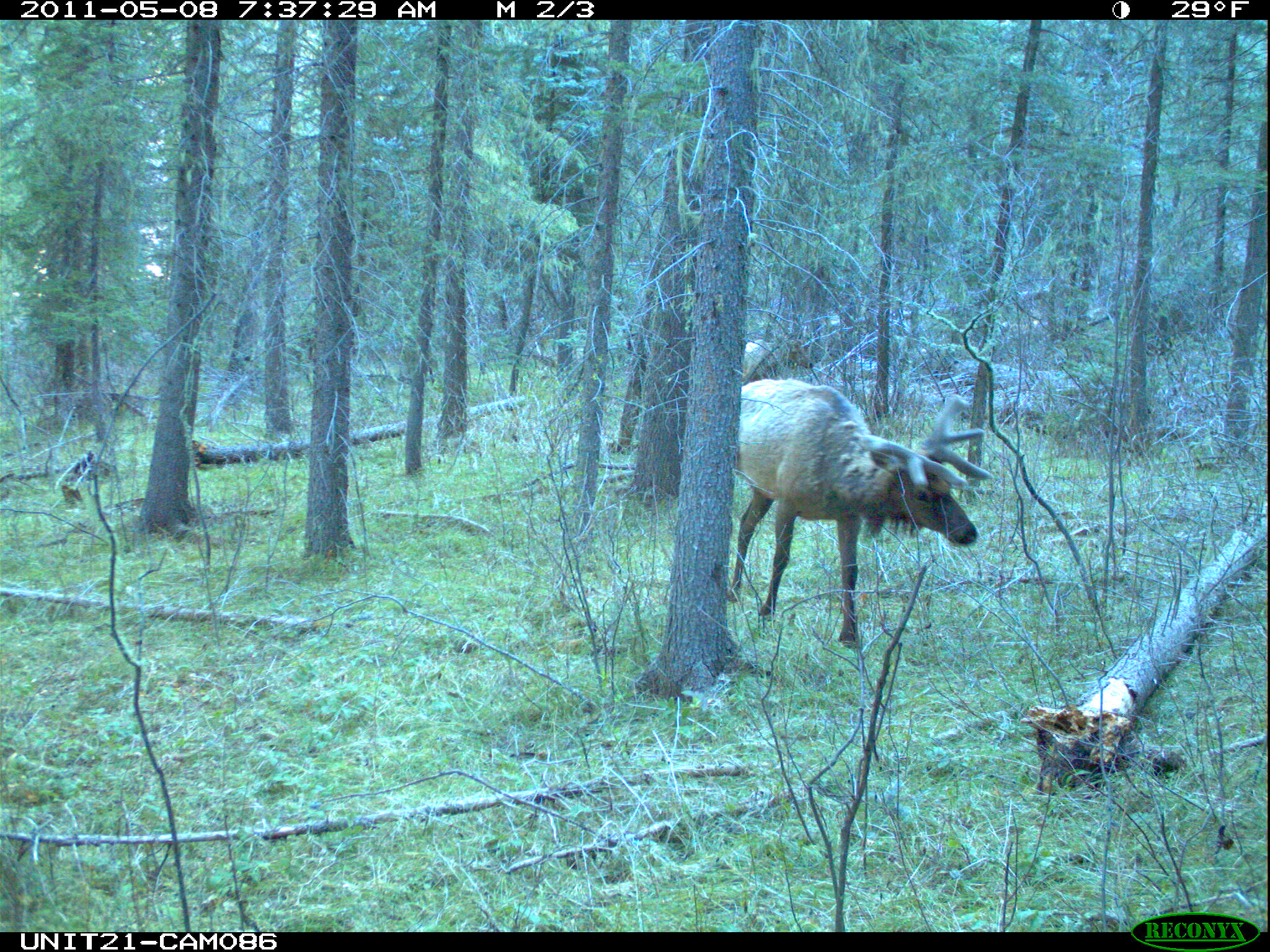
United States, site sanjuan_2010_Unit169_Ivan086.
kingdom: Animalia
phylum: Chordata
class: Mammalia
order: Artiodactyla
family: Cervidae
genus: Cervus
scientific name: Cervus elaphus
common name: red deer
Cervus elaphus (red deer).